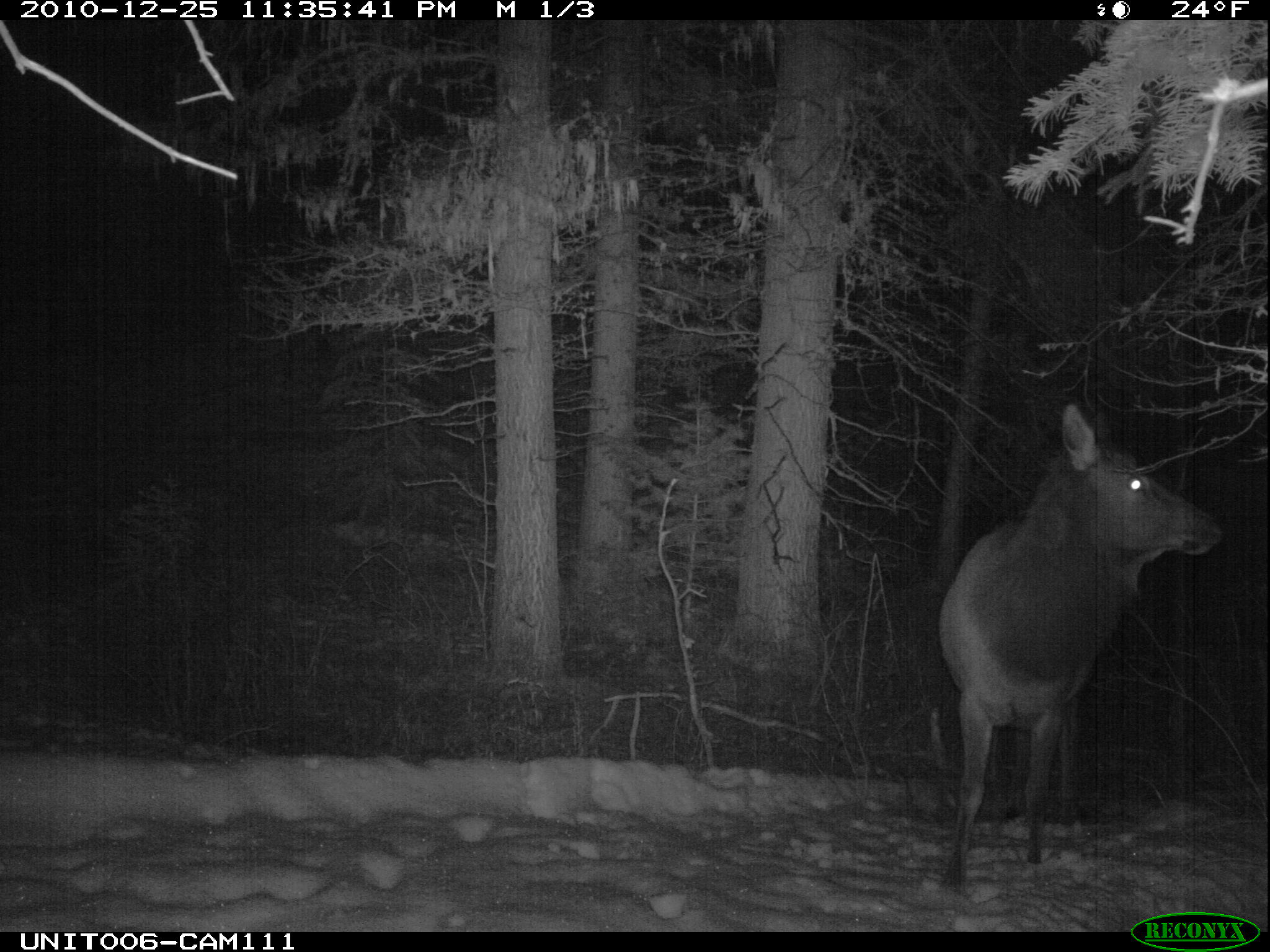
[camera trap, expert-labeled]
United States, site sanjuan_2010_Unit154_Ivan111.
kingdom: Animalia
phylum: Chordata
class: Mammalia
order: Artiodactyla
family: Cervidae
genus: Cervus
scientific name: Cervus elaphus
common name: red deer